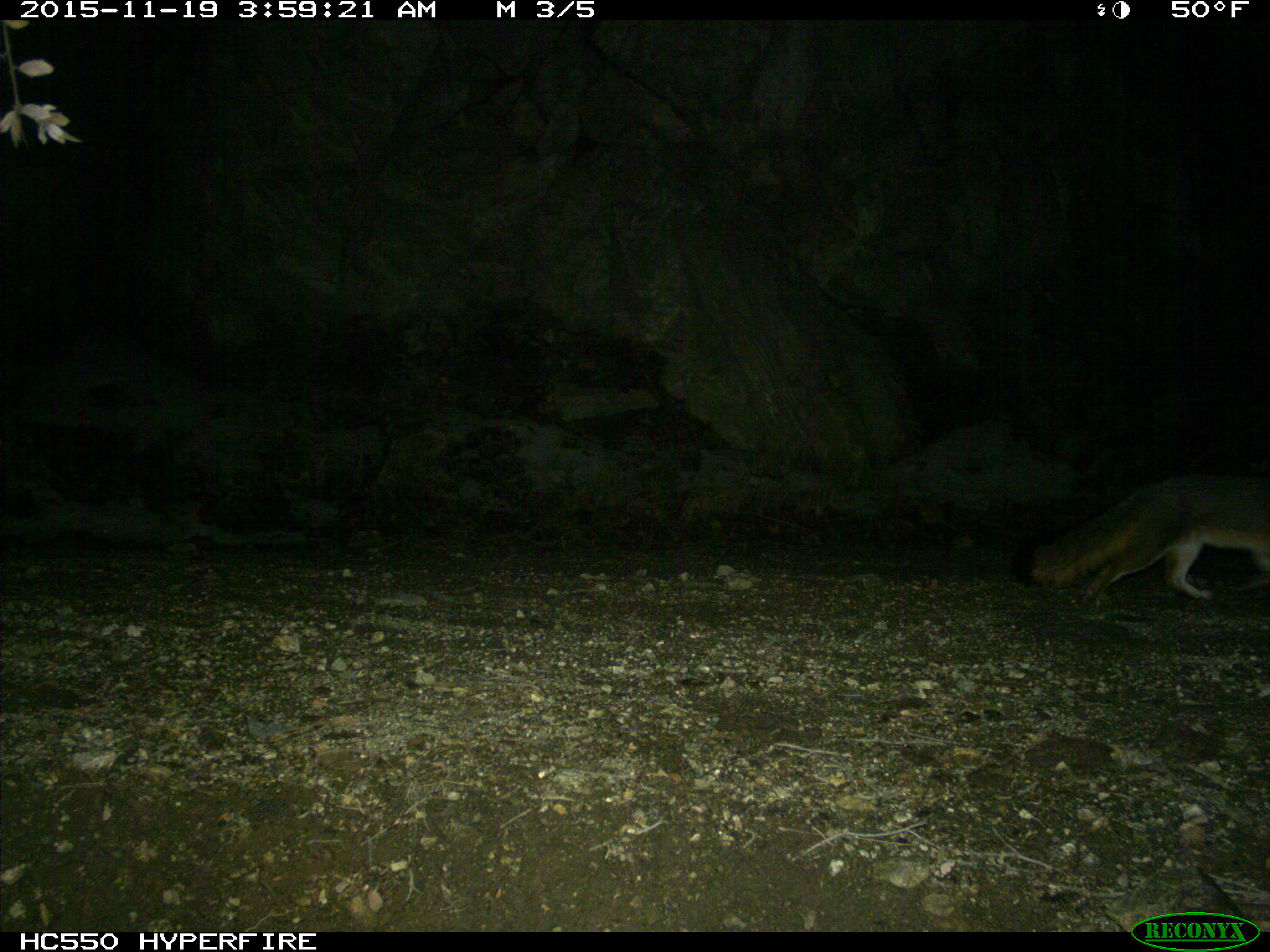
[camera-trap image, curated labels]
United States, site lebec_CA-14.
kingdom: Animalia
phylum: Chordata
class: Mammalia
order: Carnivora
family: Canidae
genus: Urocyon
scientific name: Urocyon cinereoargenteus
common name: gray fox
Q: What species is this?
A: Urocyon cinereoargenteus (gray fox).